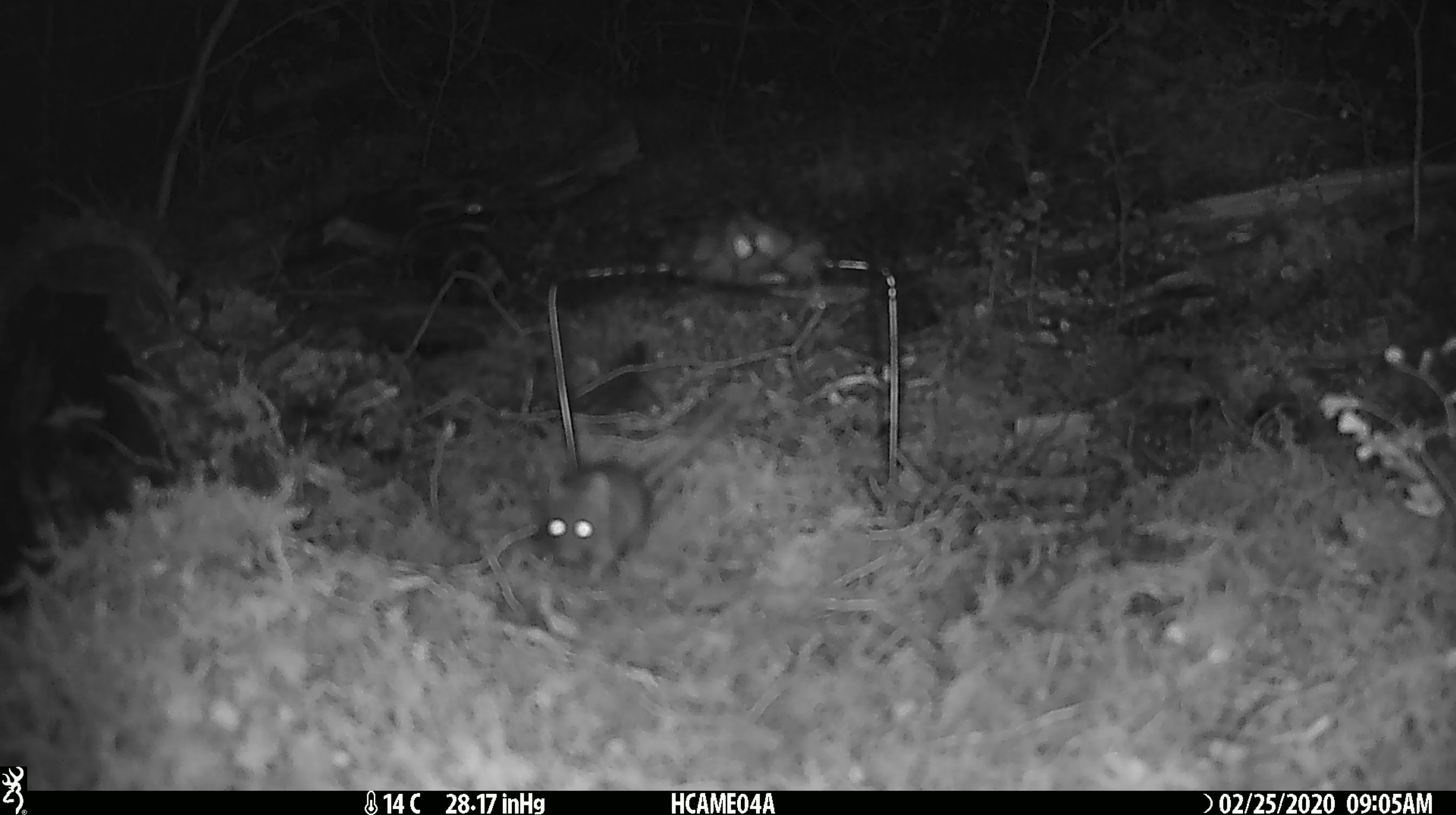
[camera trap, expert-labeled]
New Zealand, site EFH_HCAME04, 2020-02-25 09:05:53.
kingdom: Animalia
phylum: Chordata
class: Mammalia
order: Rodentia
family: Muridae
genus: Mus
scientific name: Mus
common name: mouse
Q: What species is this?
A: Mouse (Mus).